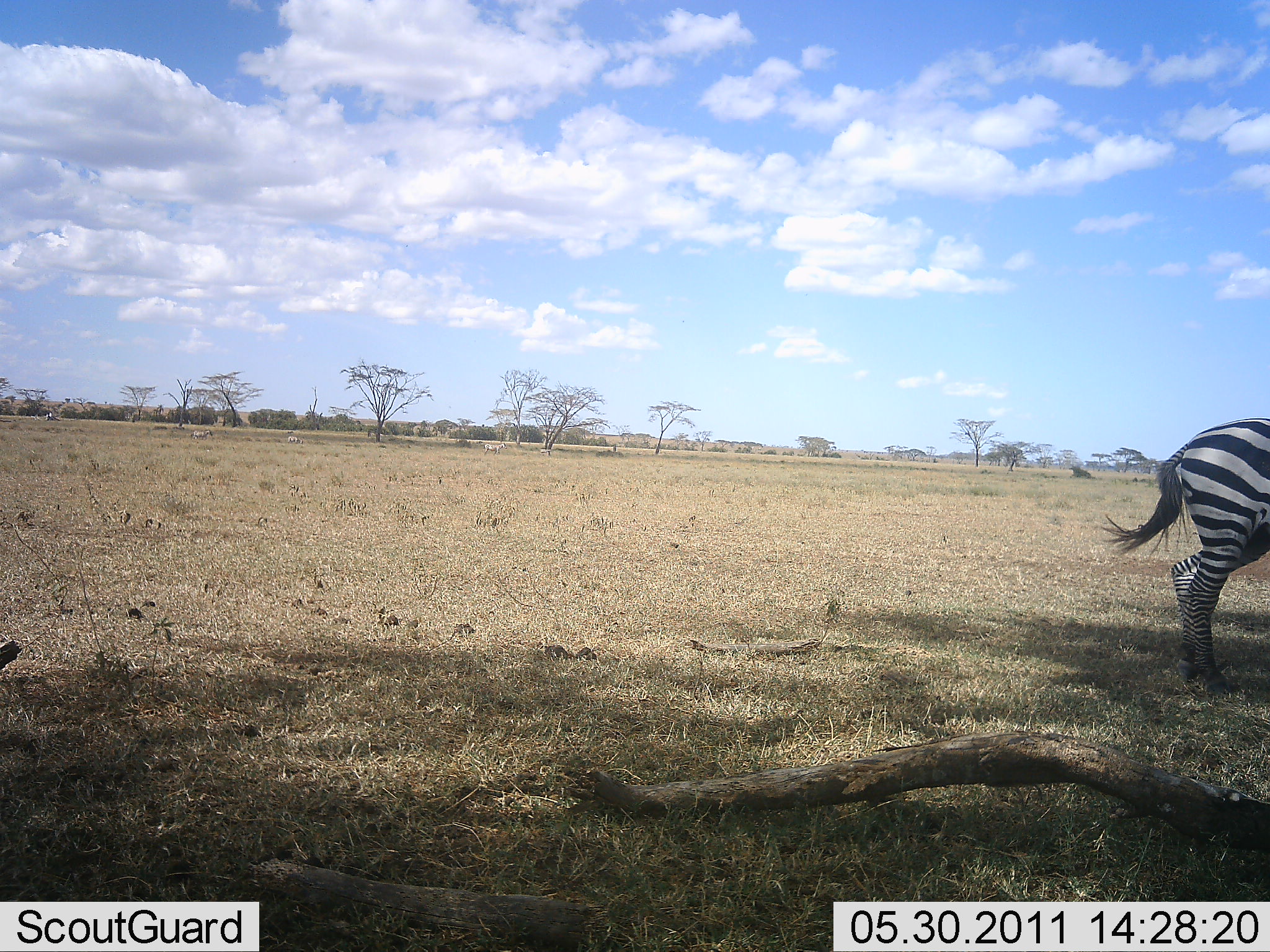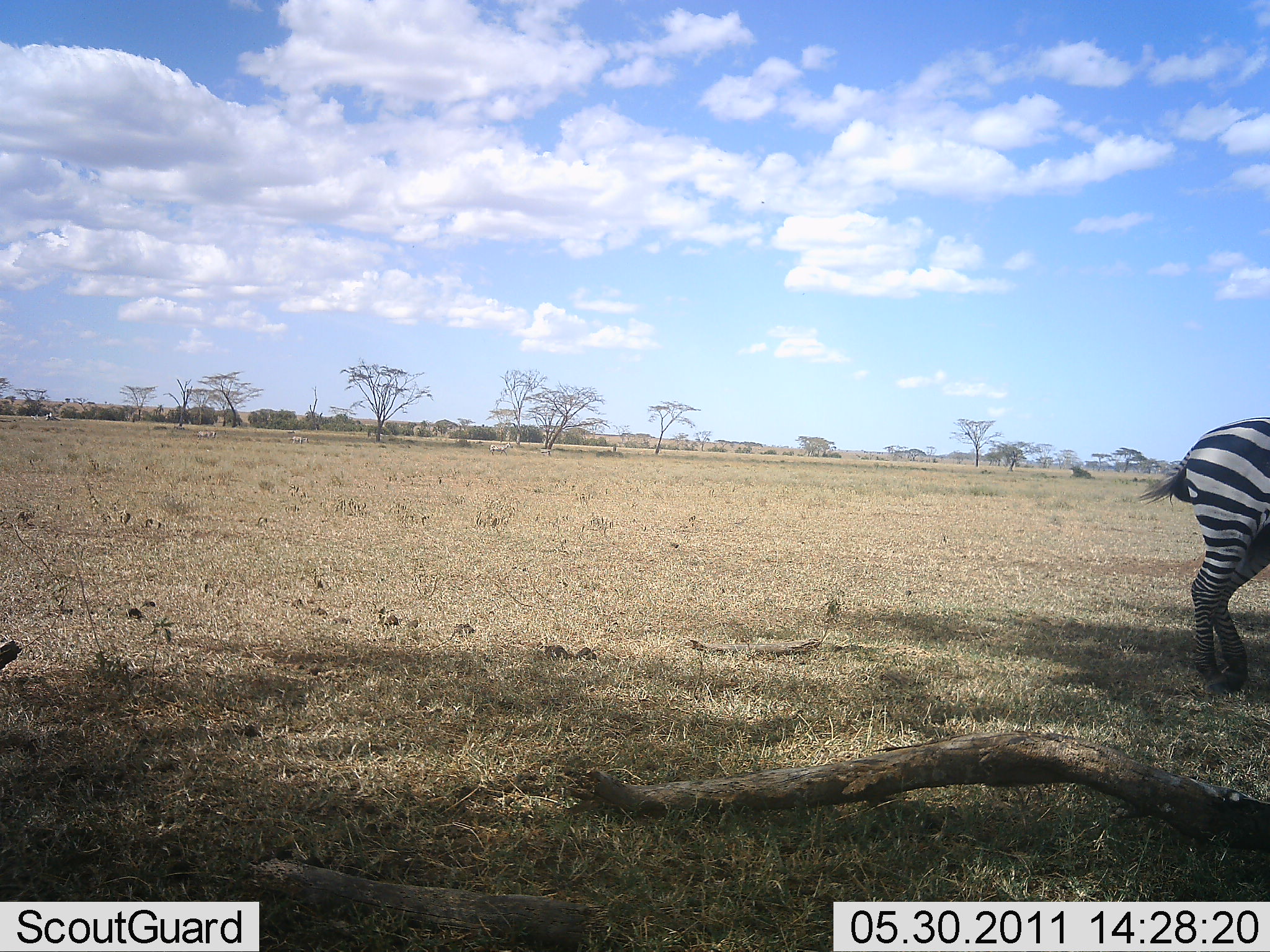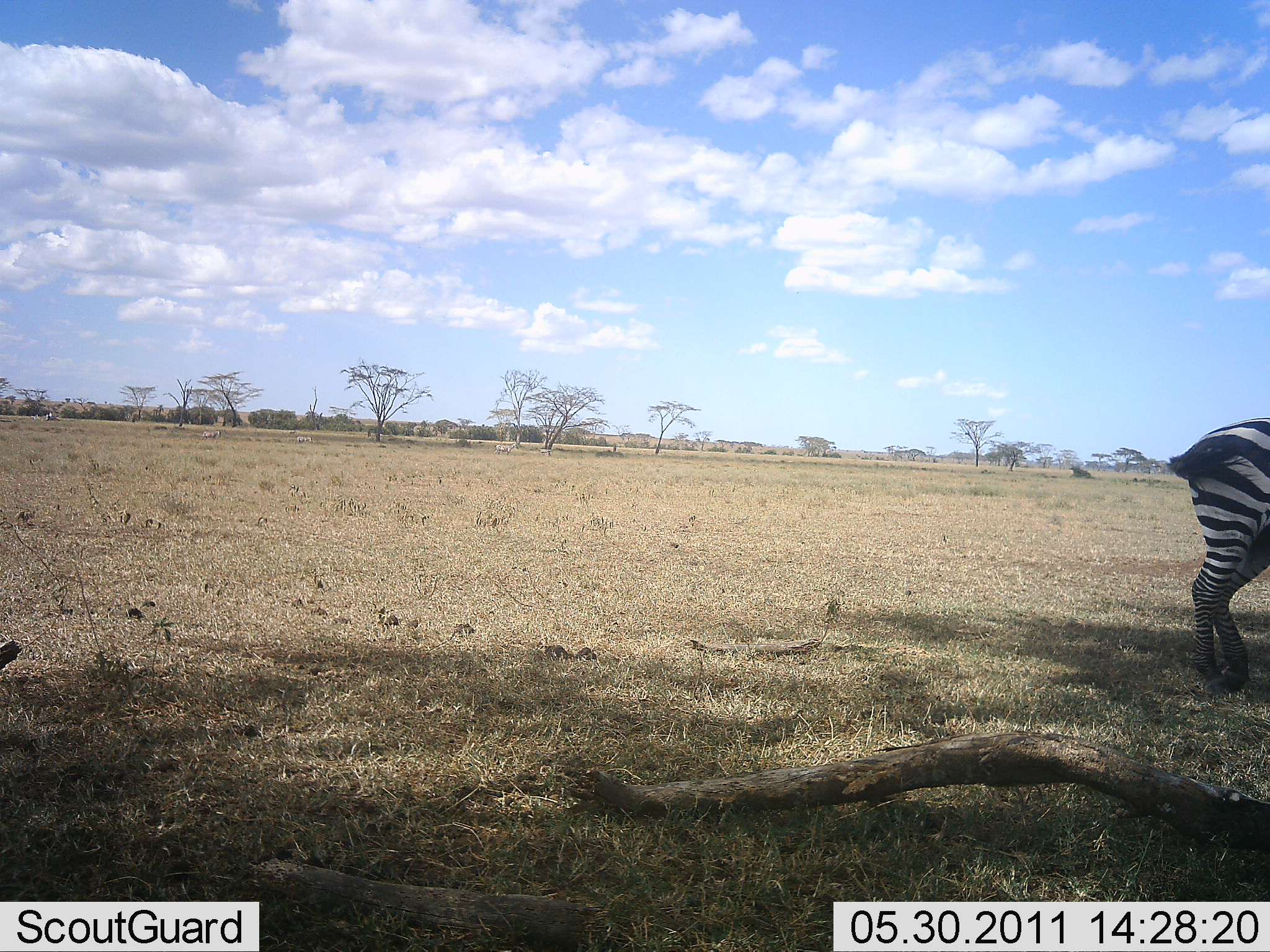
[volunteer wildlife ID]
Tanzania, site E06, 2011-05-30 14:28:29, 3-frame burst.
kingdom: Animalia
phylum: Chordata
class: Mammalia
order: Perissodactyla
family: Equidae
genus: Equus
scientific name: Equus quagga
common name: plains zebra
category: zebra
Zebra (plains zebra) (Equus quagga), count 1. Behavior (volunteer vote fractions): standing 83%, resting 0%, moving 17%, interacting 0%. Young present (vote fraction): 0%. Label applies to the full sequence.